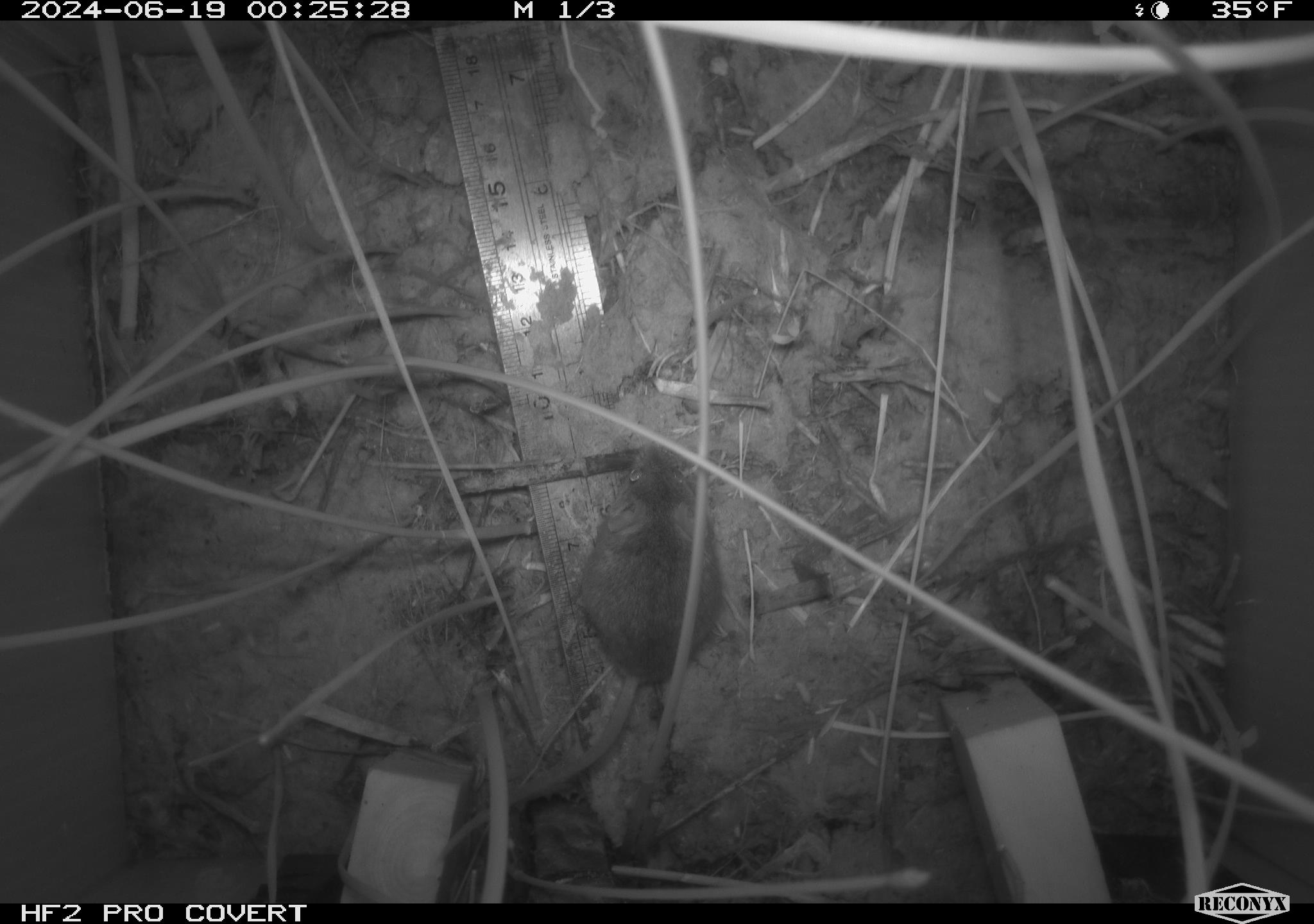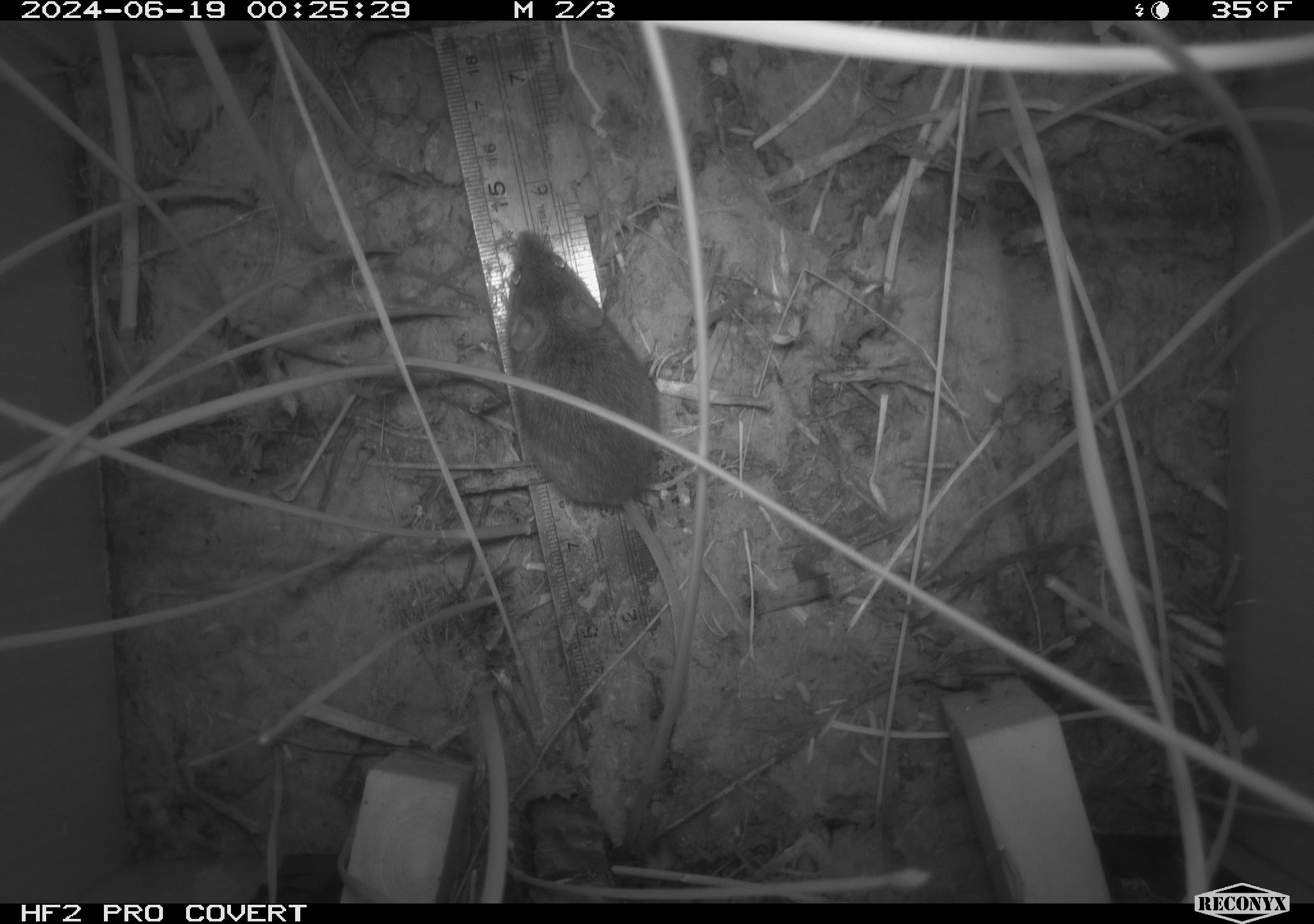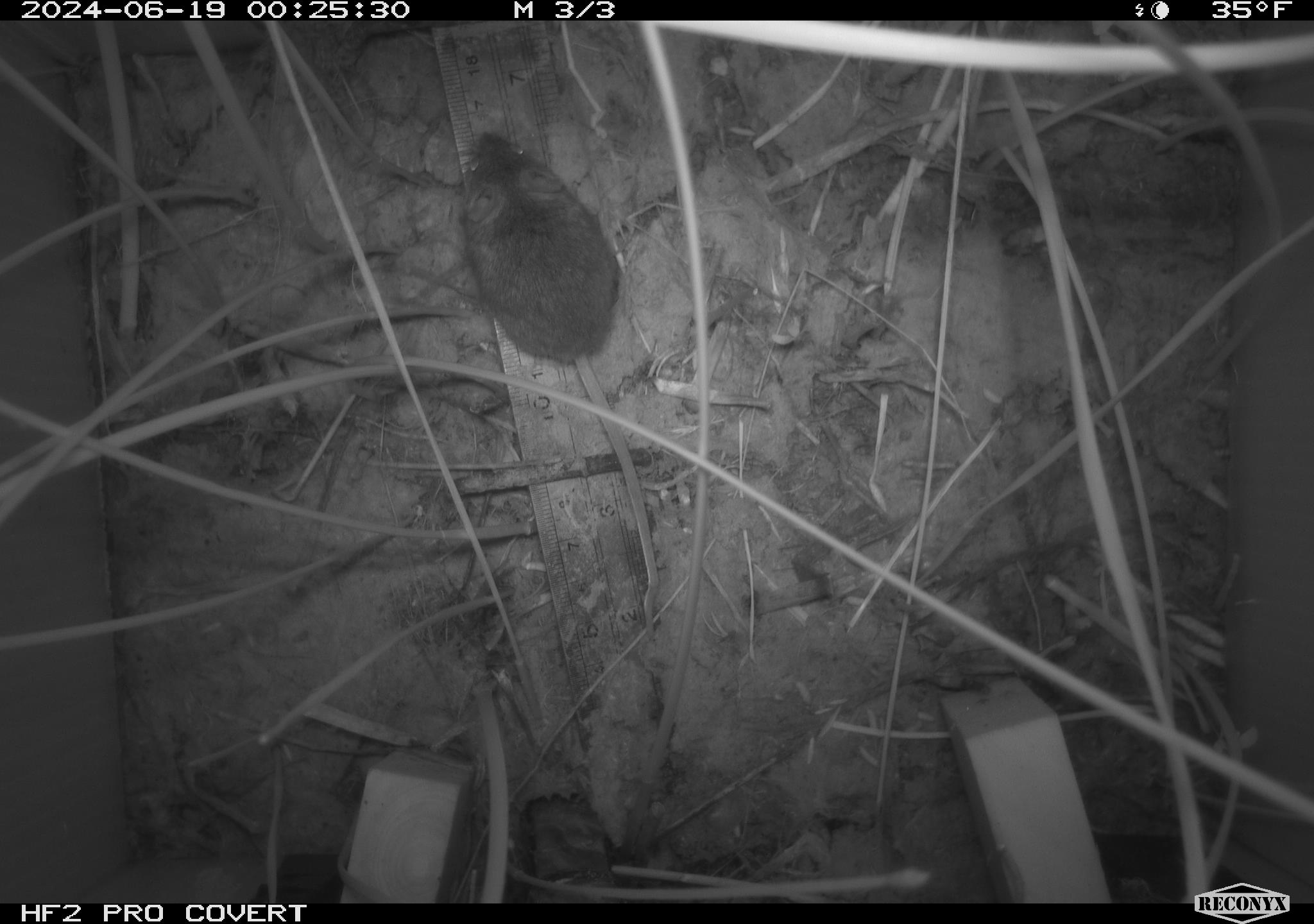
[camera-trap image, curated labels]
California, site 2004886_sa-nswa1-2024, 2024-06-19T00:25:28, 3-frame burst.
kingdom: Animalia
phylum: Chordata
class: Mammalia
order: Rodentia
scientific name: Rodentia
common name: rodent